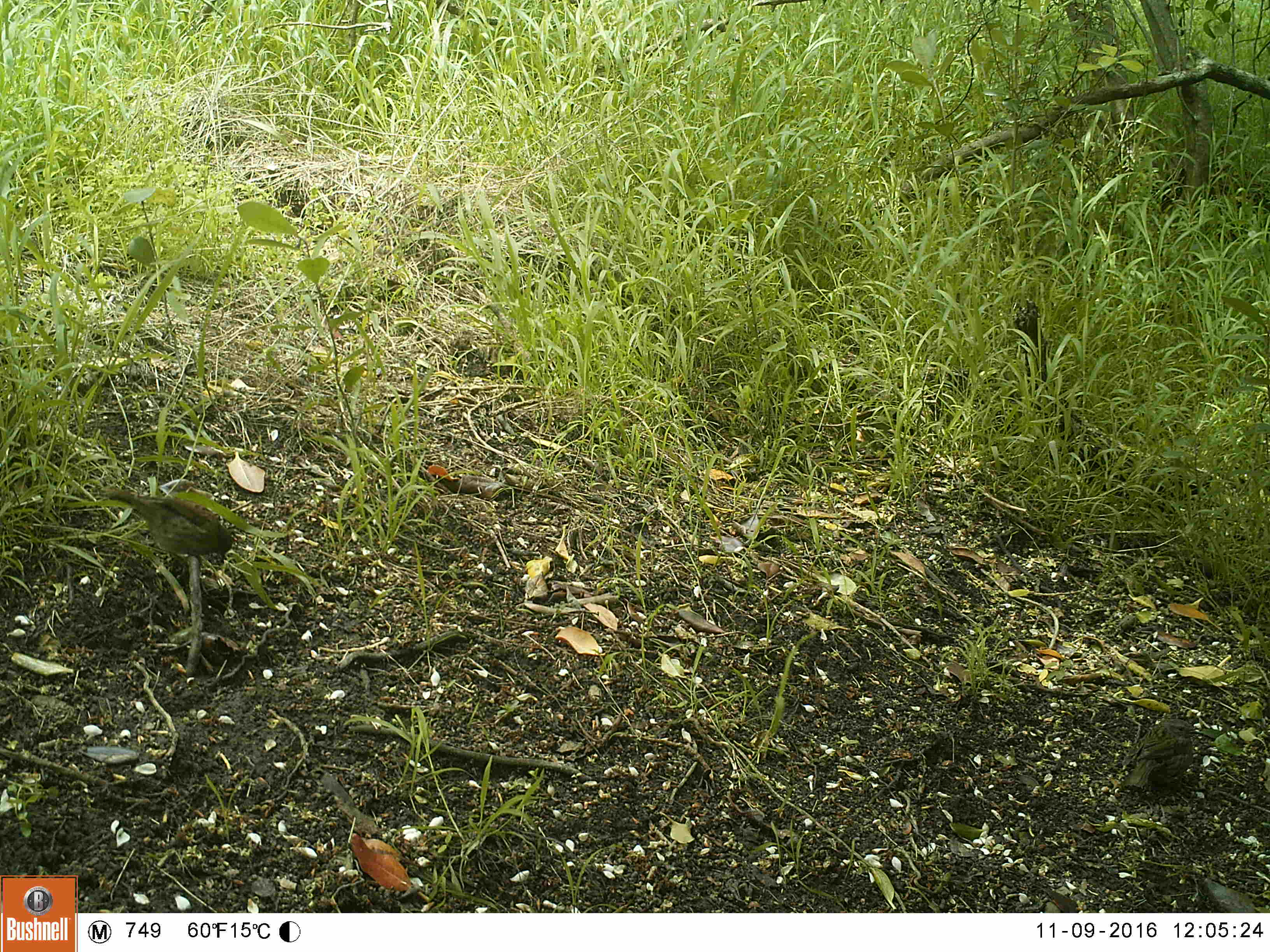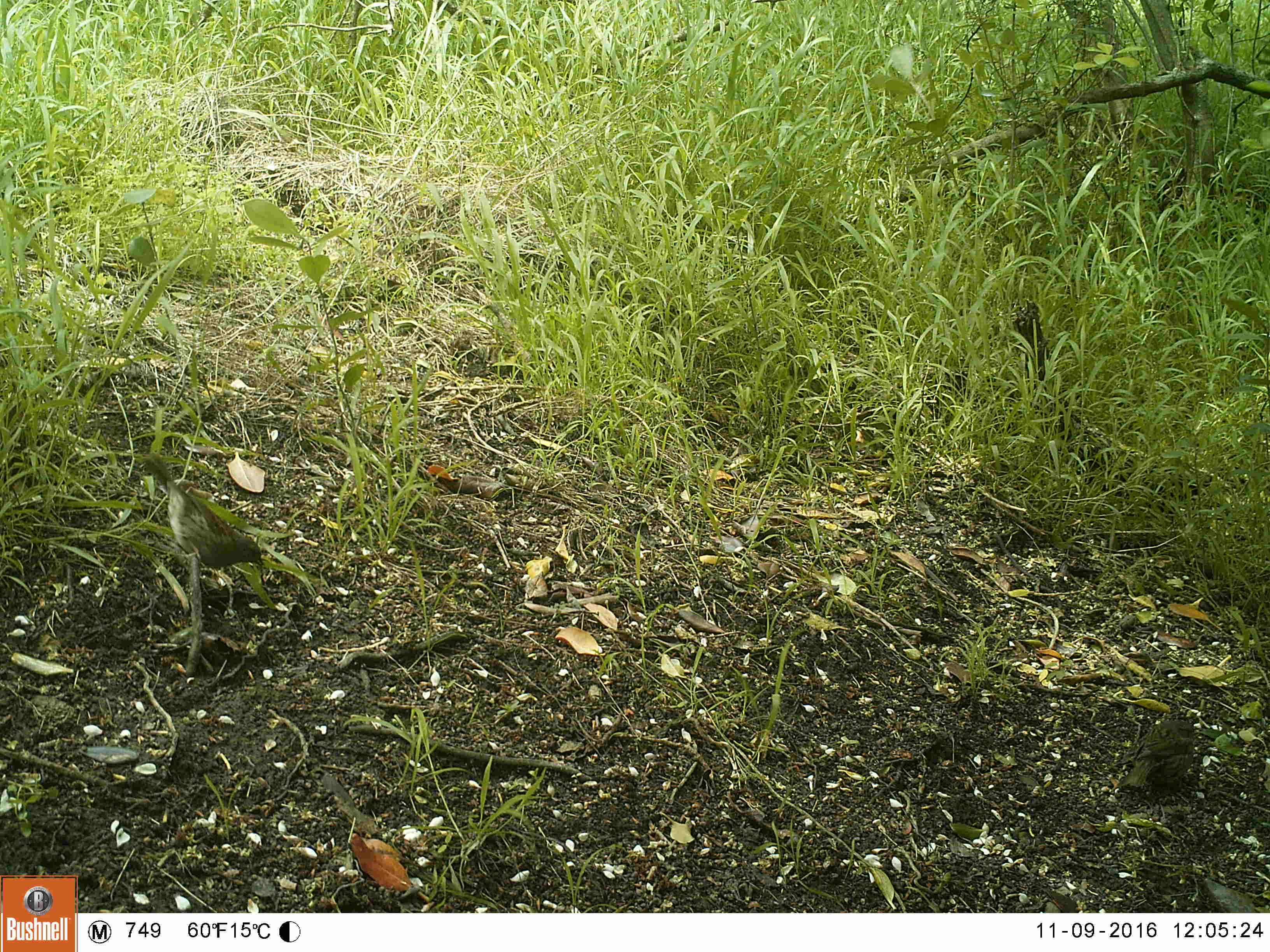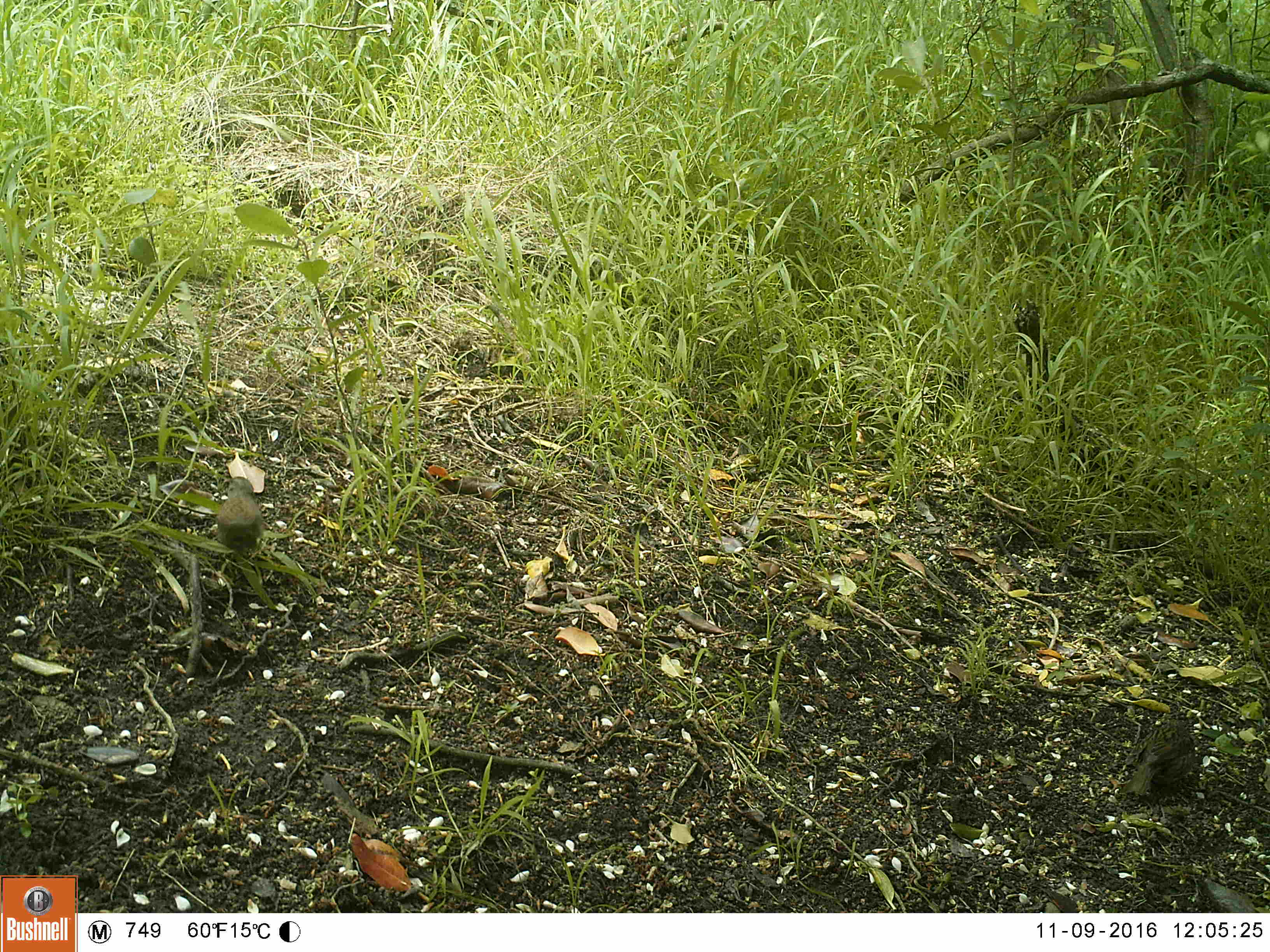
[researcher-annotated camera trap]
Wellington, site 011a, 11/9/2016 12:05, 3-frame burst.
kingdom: Animalia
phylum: Chordata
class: Aves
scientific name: Aves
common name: bird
Bird (Aves).